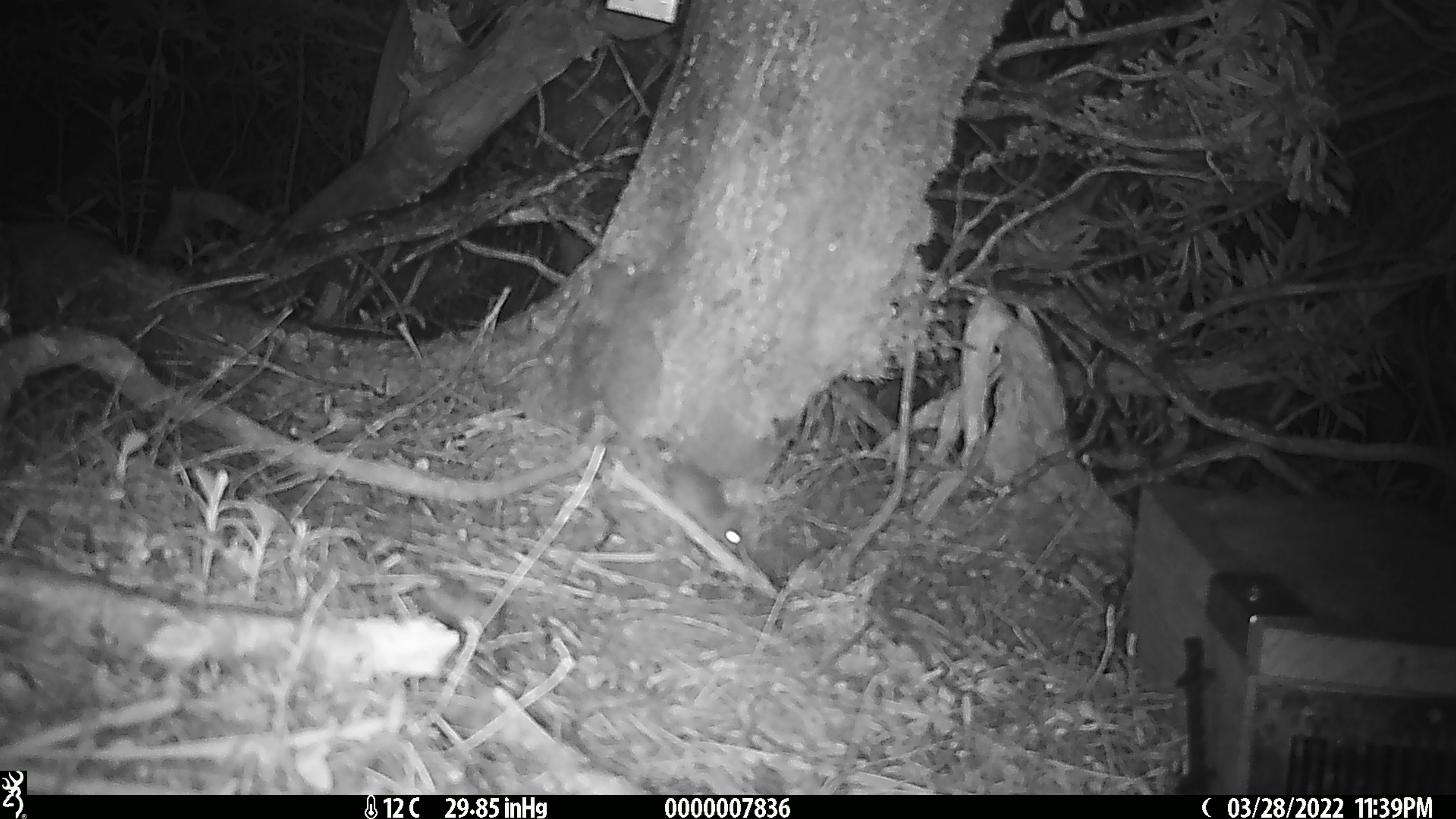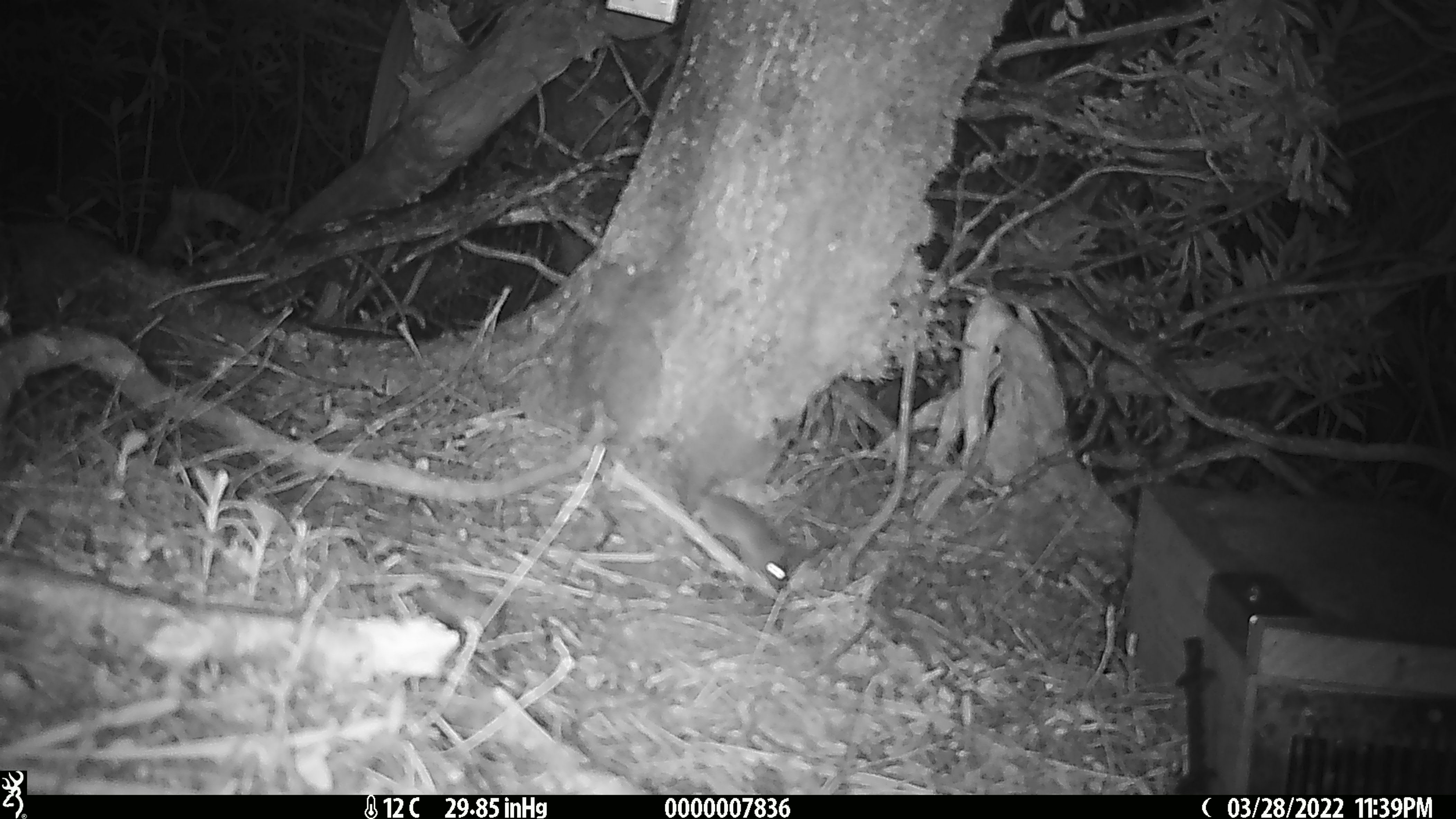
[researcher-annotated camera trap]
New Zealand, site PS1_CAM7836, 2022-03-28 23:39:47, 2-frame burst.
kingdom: Animalia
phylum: Chordata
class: Mammalia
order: Rodentia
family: Muridae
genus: Mus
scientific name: Mus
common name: mouse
Mouse (Mus).